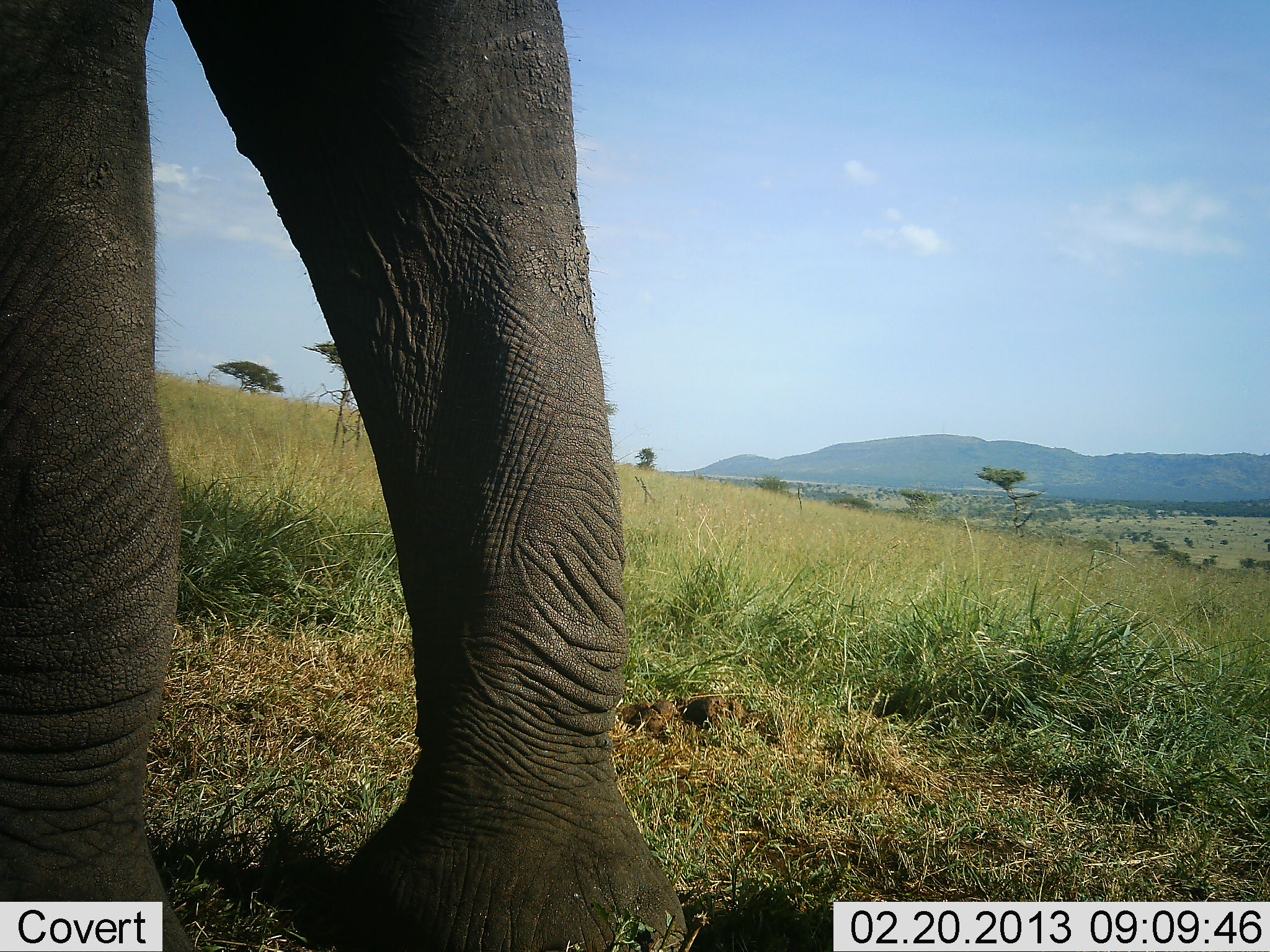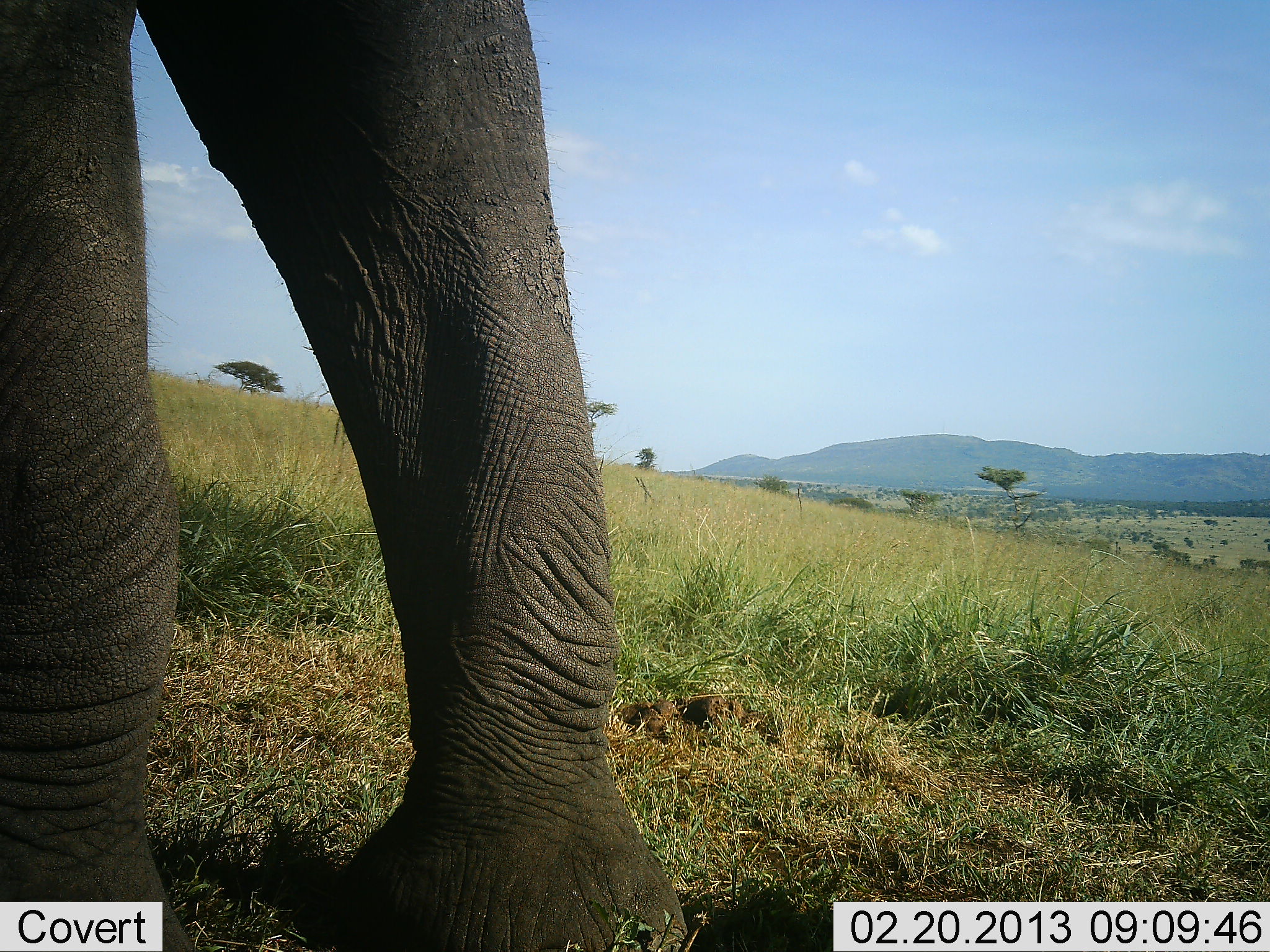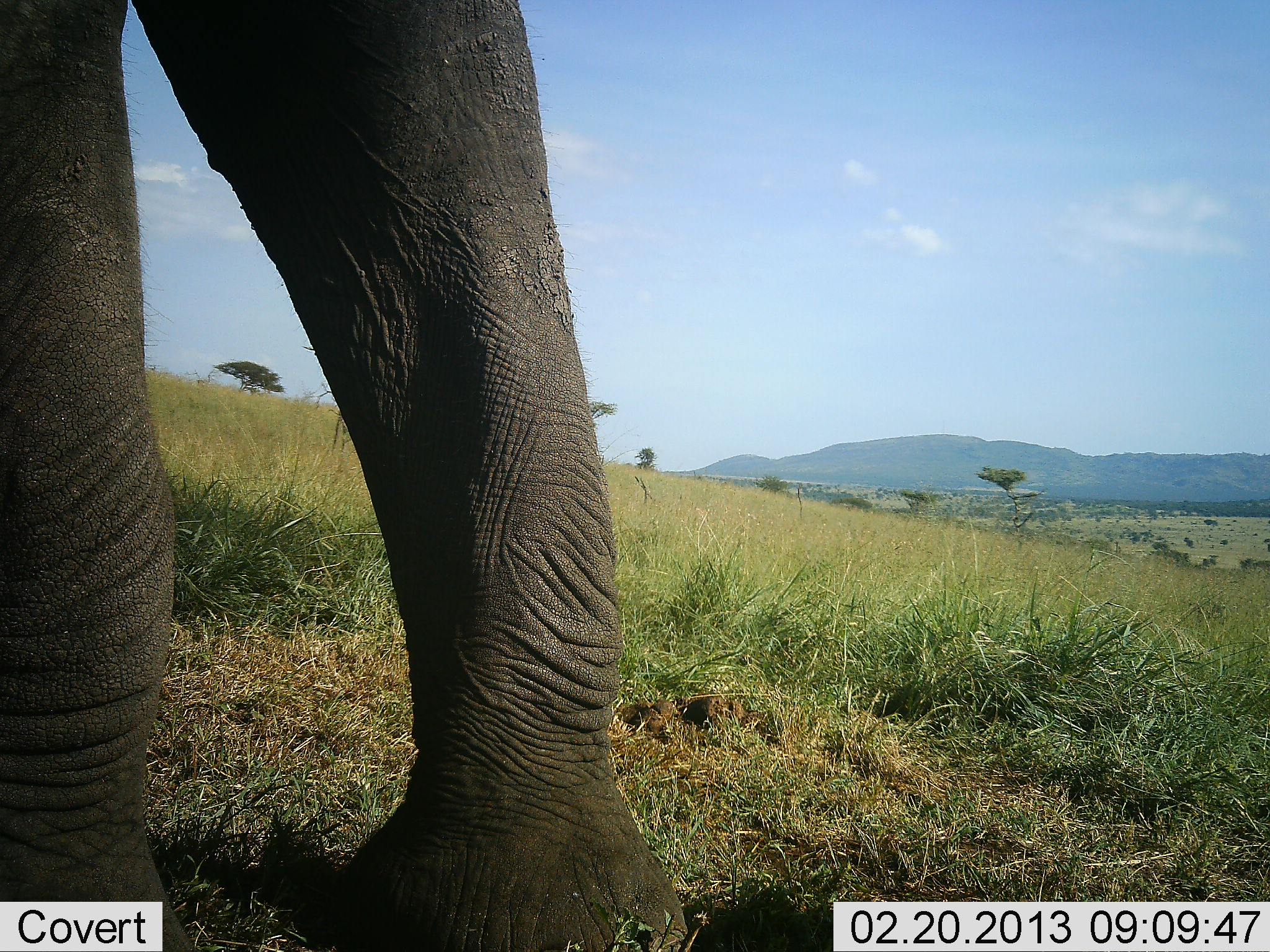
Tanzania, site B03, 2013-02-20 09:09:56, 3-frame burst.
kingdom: Animalia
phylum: Chordata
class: Mammalia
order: Proboscidea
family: Elephantidae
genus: Loxodonta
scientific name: Loxodonta africana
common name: african bush elephant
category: elephant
Elephant (african bush elephant) (Loxodonta africana), count 1. Behavior (volunteer vote fractions): standing 80%, resting 0%, moving 25%, interacting 0%. Young present (vote fraction): 0%. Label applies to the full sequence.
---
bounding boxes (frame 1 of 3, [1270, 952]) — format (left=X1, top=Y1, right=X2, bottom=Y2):
animal: (left=1, top=1, right=688, bottom=952)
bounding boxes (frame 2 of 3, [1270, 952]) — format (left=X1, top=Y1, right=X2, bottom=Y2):
animal: (left=1, top=0, right=684, bottom=951)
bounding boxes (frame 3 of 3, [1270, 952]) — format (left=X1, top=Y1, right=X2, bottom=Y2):
animal: (left=0, top=2, right=688, bottom=950)